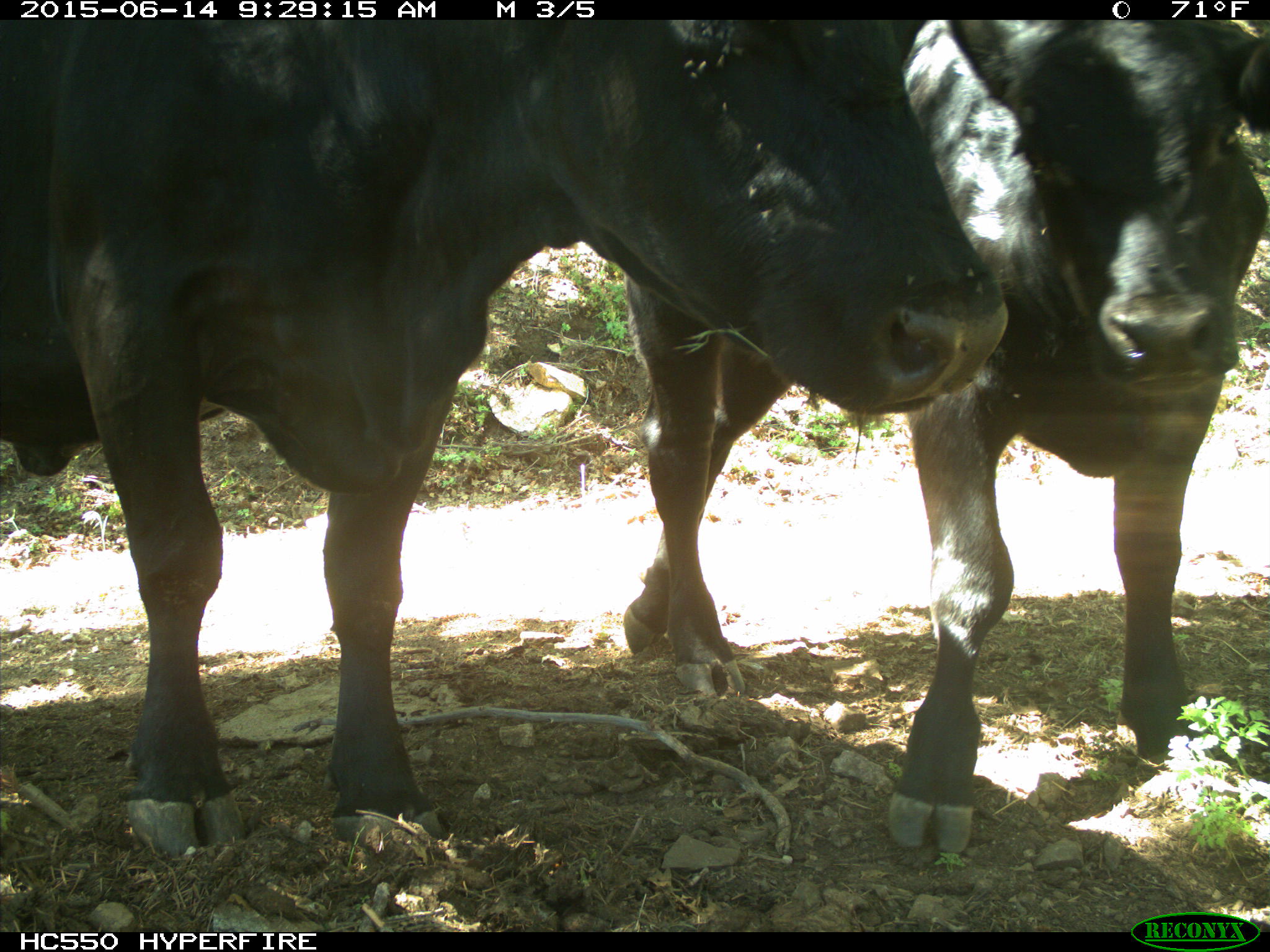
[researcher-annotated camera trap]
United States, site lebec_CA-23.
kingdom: Animalia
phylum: Chordata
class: Mammalia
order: Artiodactyla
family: Bovidae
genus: Bos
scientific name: Bos taurus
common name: domestic cow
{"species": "Bos taurus (domestic cow)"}